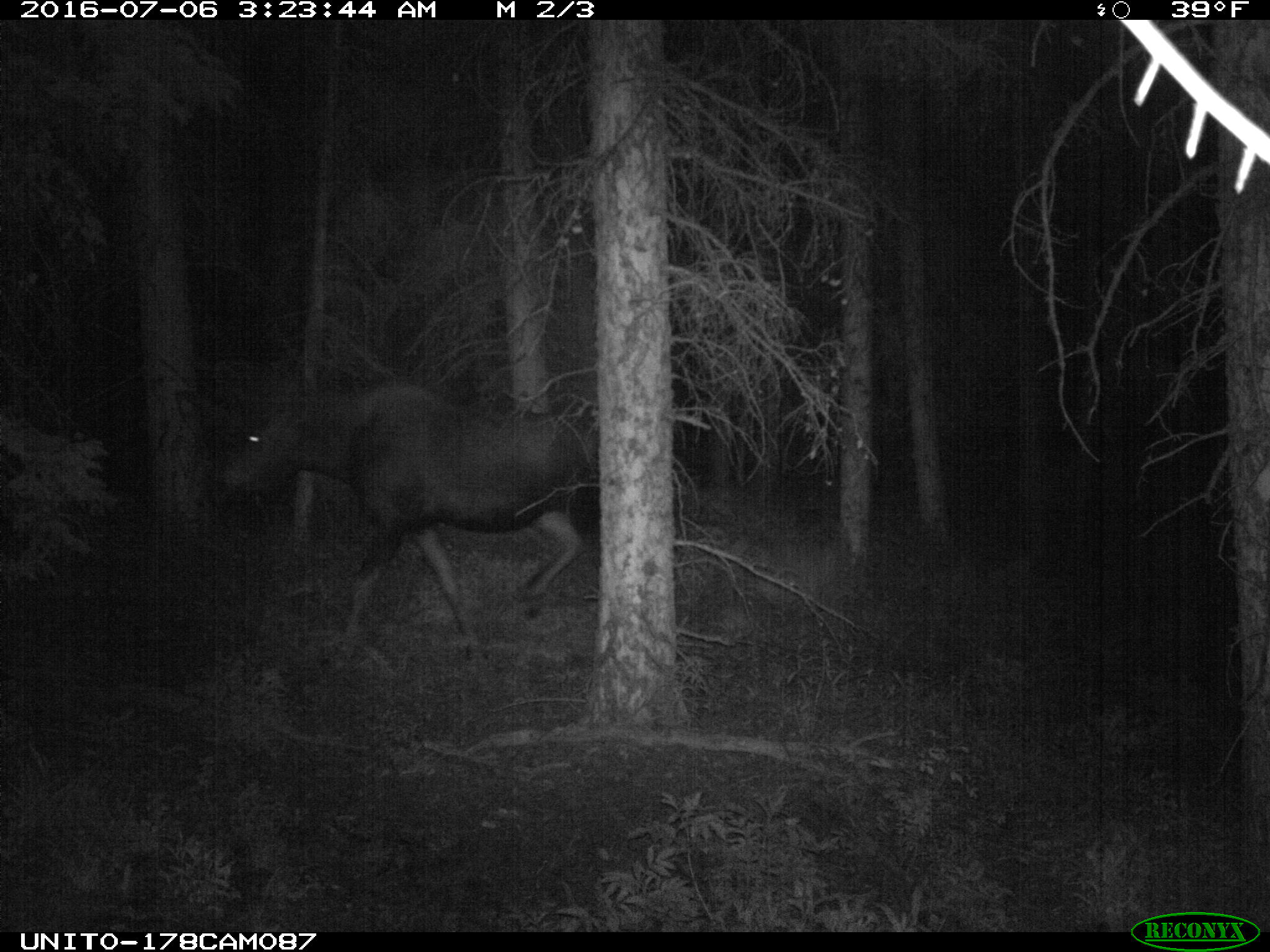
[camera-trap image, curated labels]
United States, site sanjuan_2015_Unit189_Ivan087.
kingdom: Animalia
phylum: Chordata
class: Mammalia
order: Artiodactyla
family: Cervidae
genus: Alces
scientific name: Alces alces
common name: moose